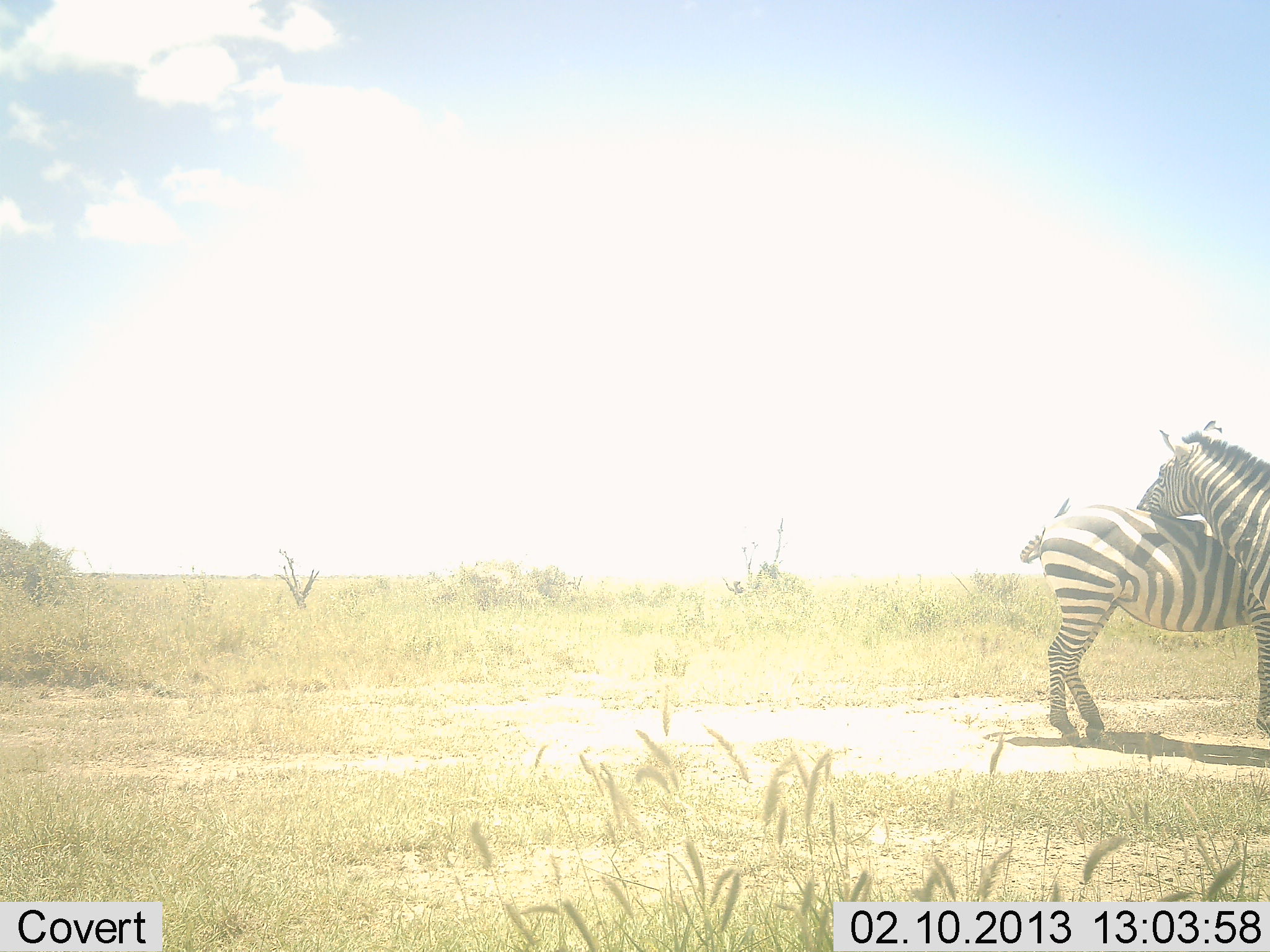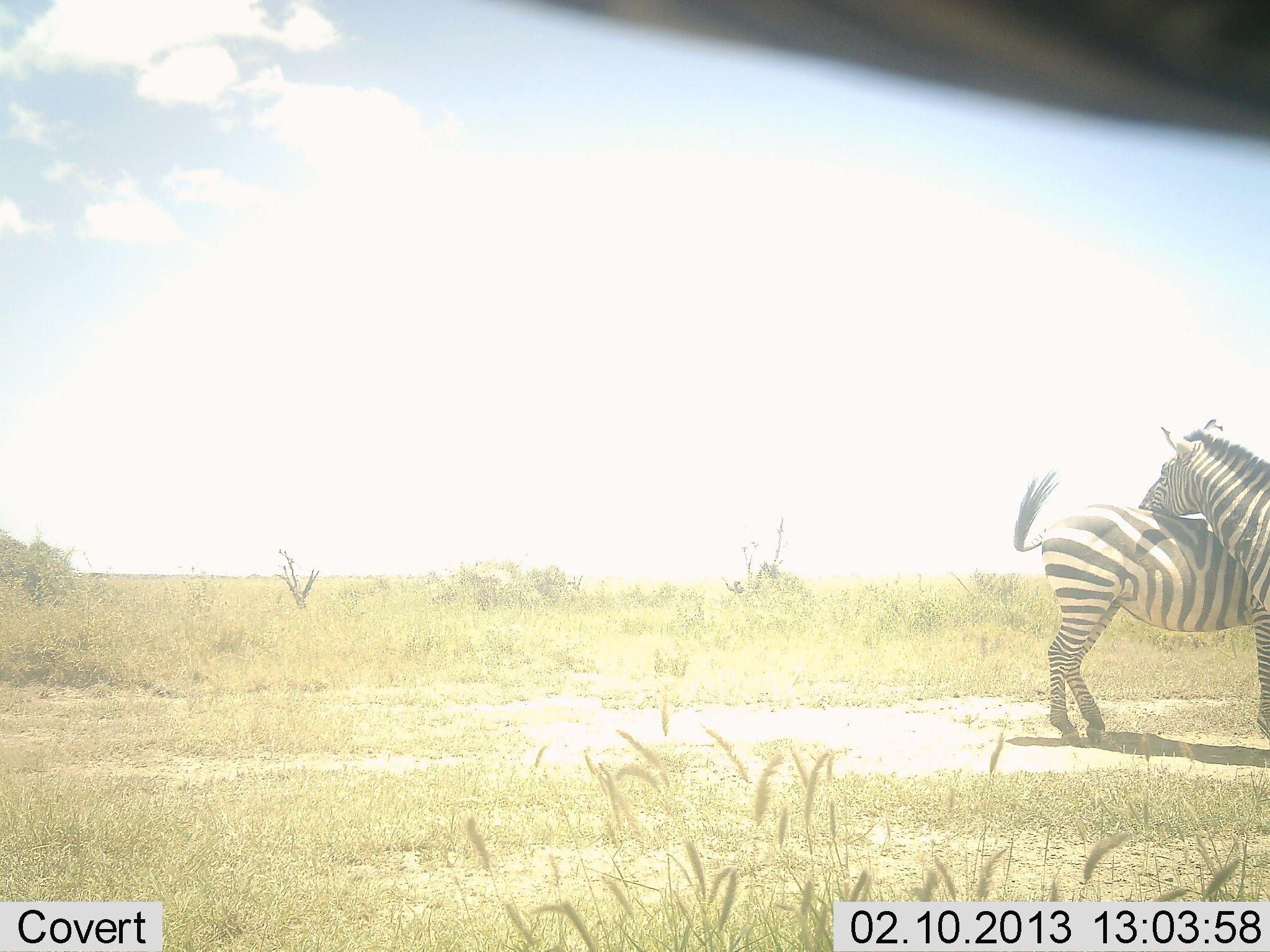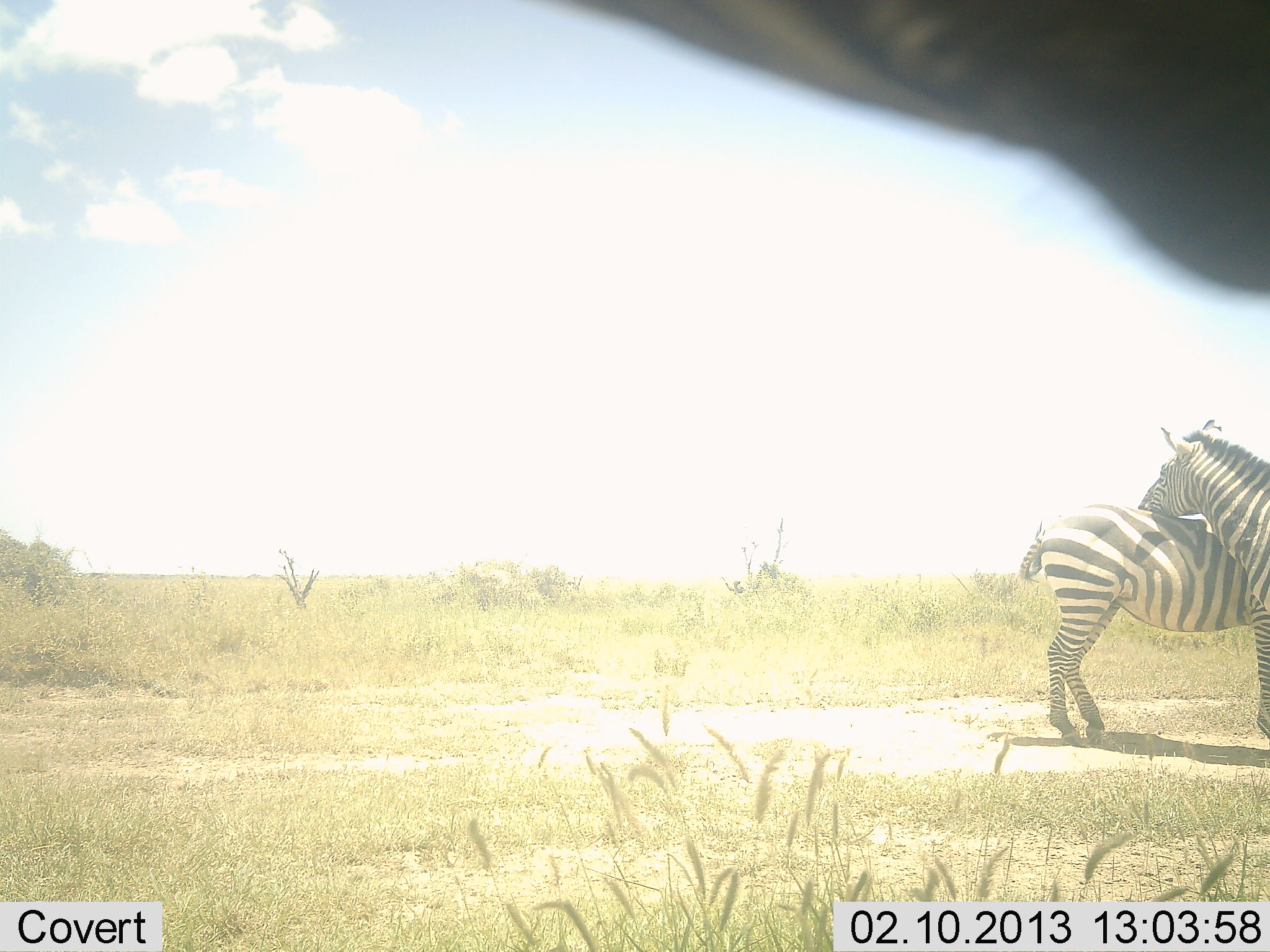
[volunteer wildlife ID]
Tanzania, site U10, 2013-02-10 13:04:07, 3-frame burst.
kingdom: Animalia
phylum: Chordata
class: Mammalia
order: Perissodactyla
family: Equidae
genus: Equus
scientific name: Equus quagga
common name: plains zebra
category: zebra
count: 3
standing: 70%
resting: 0%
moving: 4%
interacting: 78%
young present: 0%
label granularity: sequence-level